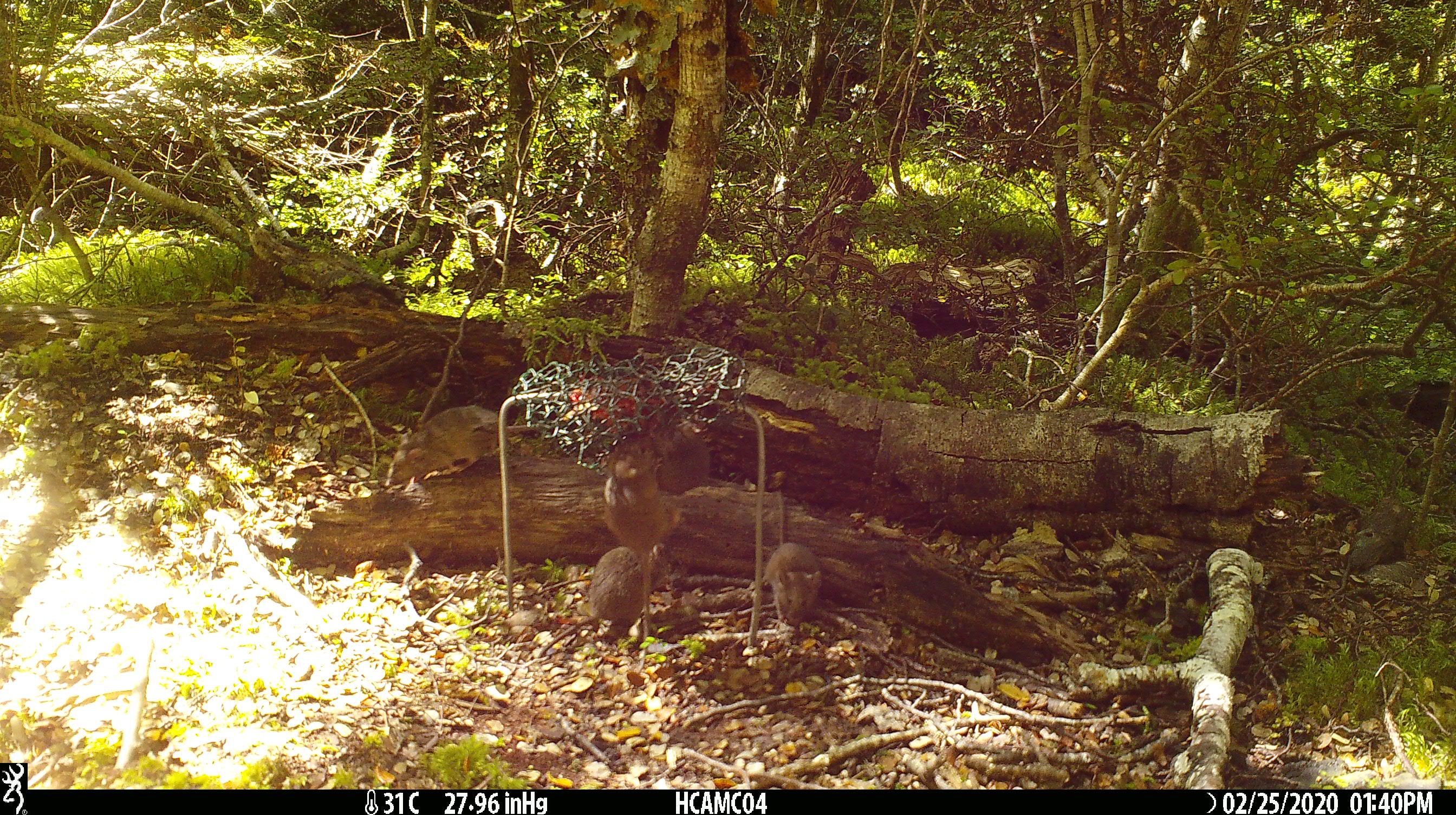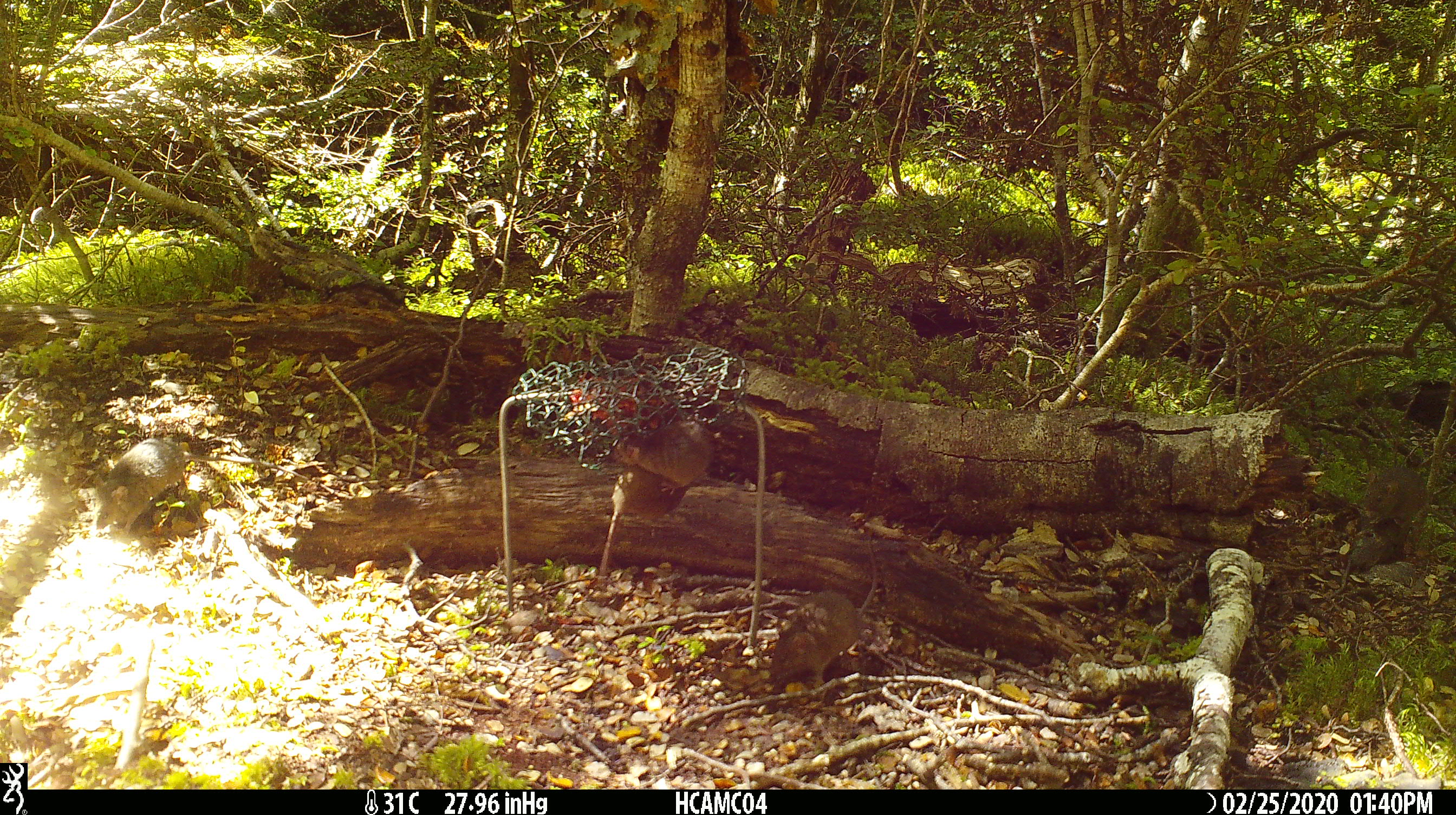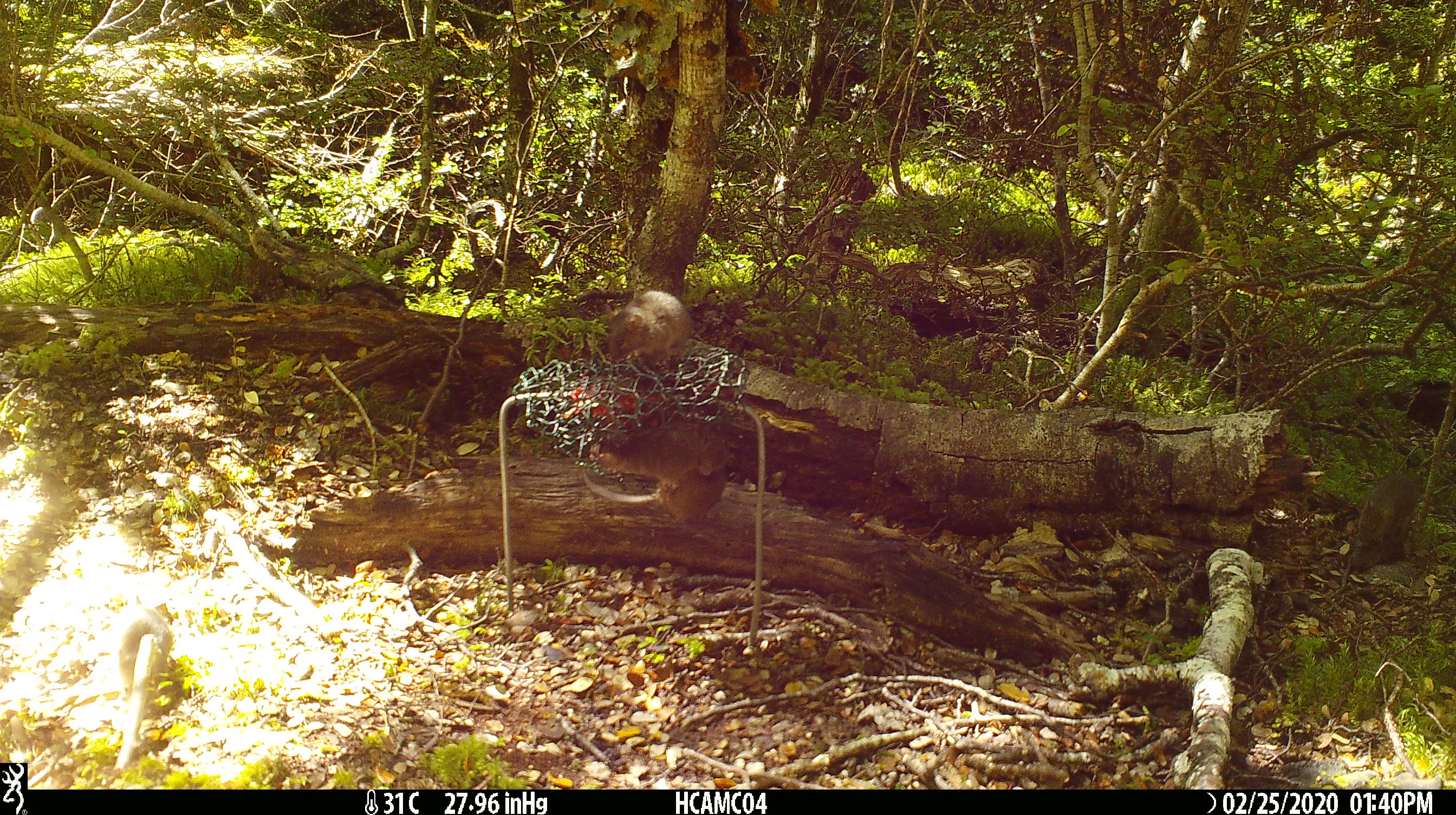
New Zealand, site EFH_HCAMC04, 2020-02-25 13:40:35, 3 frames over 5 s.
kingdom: Animalia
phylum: Chordata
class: Mammalia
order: Rodentia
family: Muridae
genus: Mus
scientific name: Mus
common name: mouse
Mouse (Mus).